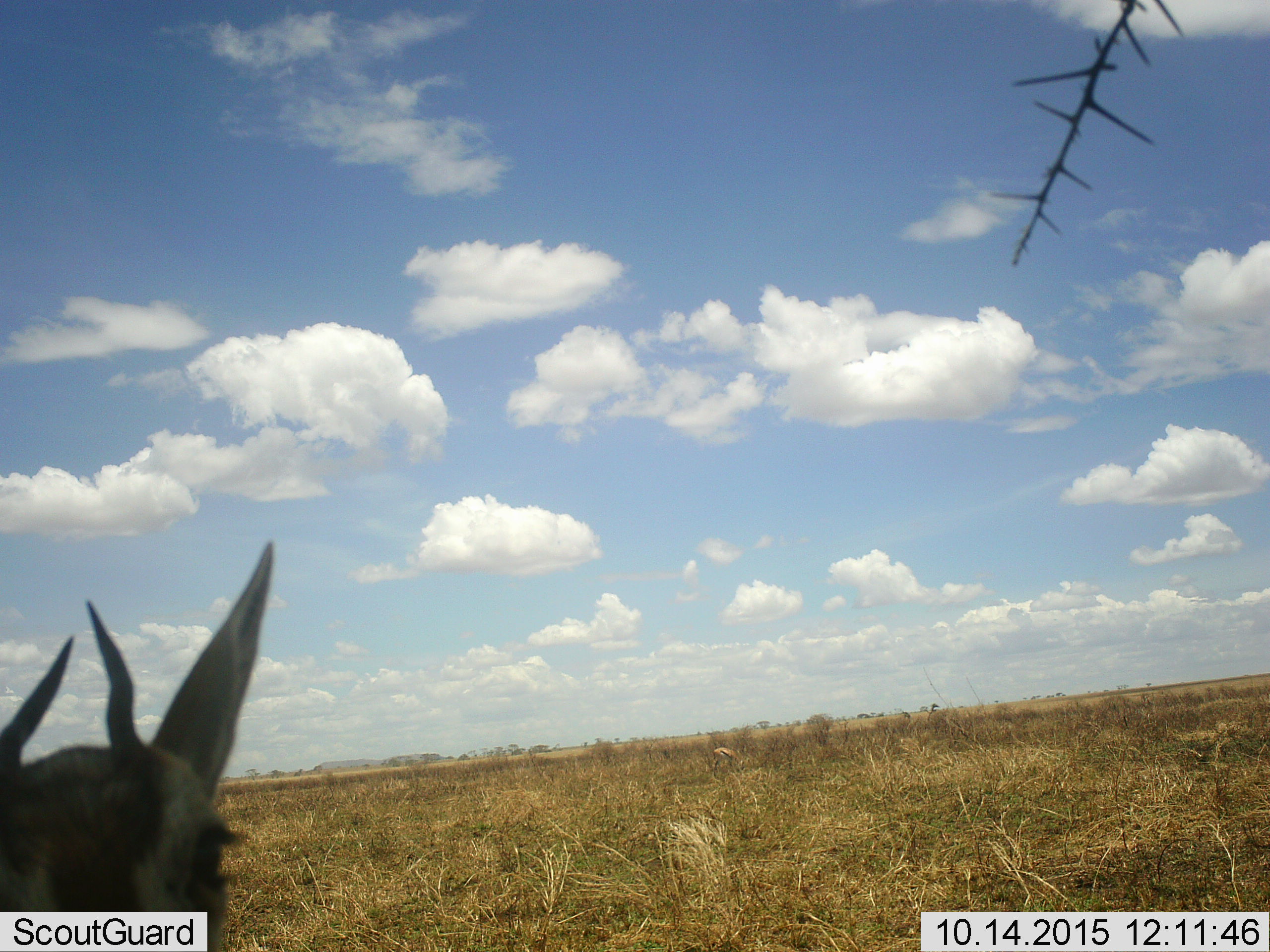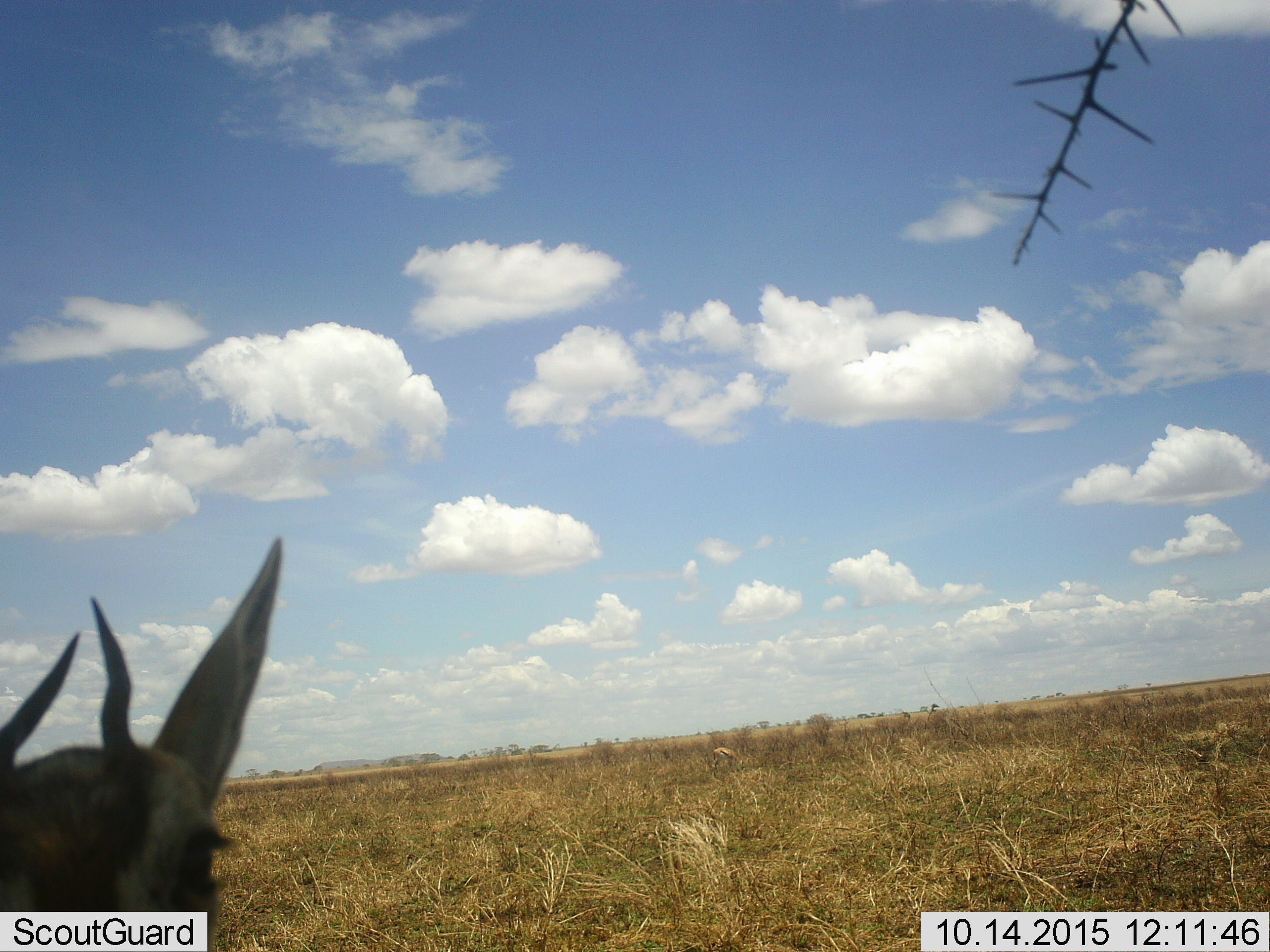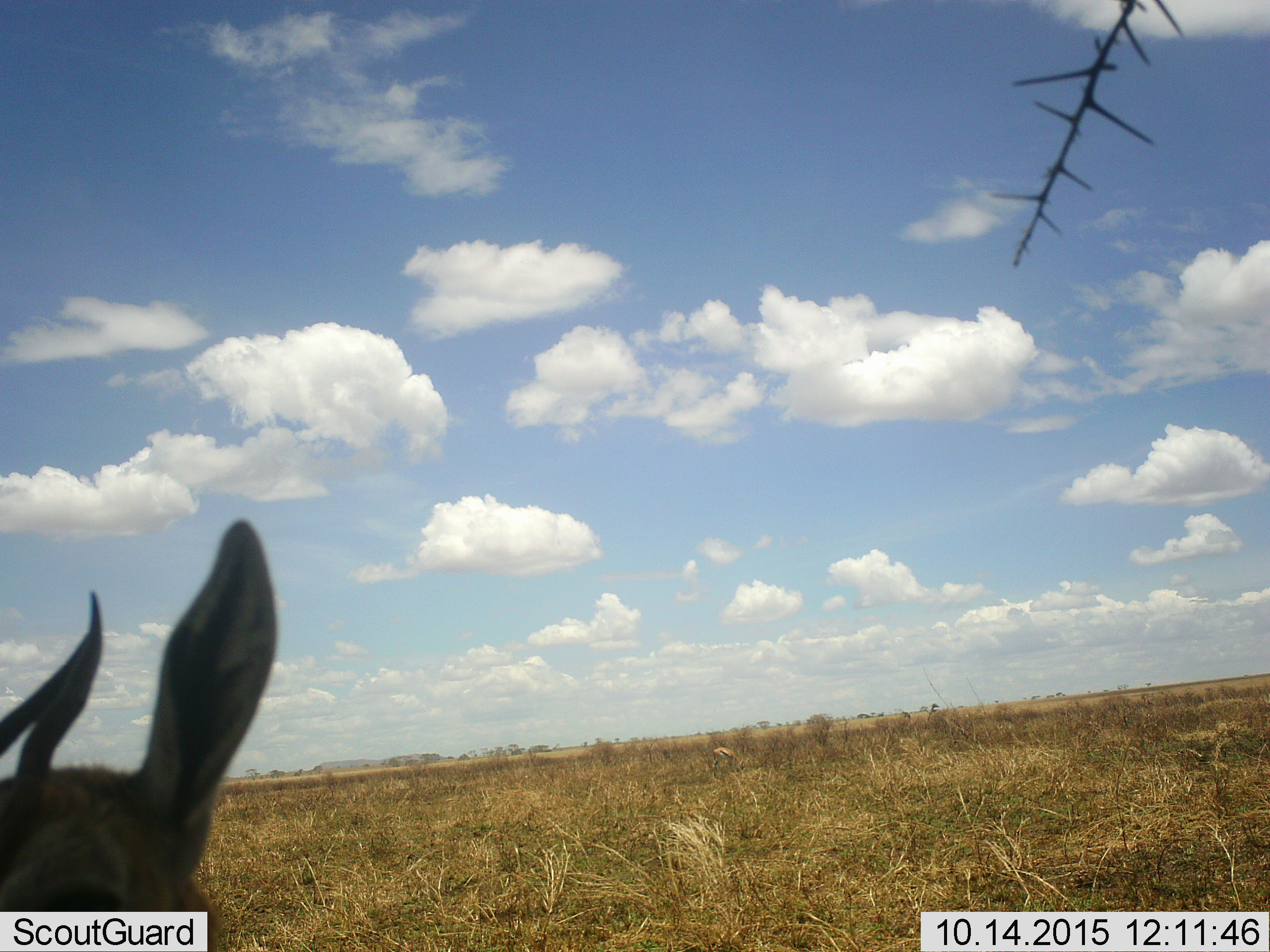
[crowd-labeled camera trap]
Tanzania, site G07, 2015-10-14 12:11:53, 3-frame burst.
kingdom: Animalia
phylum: Chordata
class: Mammalia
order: Artiodactyla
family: Bovidae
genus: Eudorcas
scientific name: Eudorcas thomsonii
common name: thomson's gazelle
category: gazellethomsons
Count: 1.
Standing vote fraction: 100%.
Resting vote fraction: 0%.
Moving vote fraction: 0%.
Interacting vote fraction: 0%.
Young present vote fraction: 11%.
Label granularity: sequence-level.